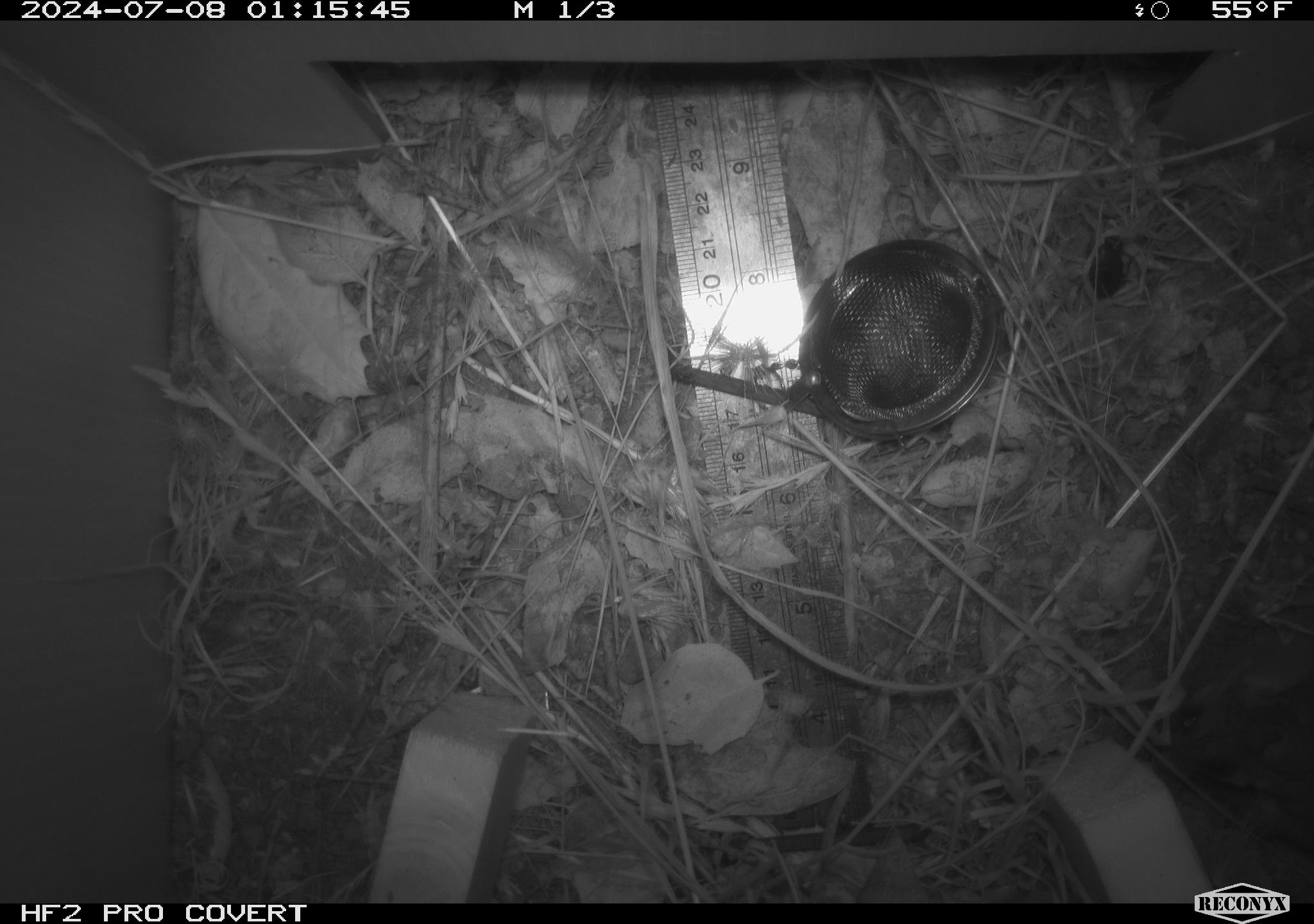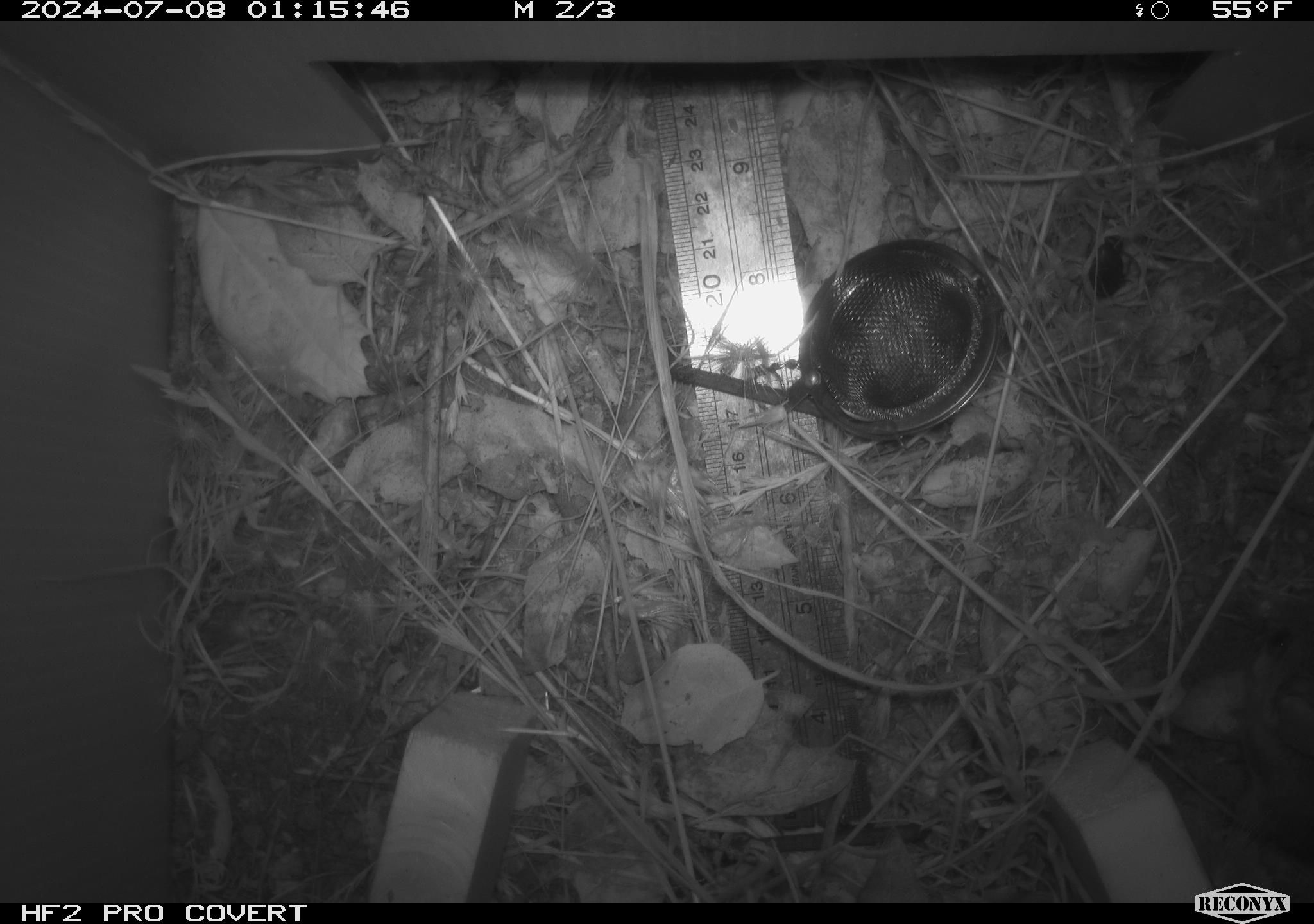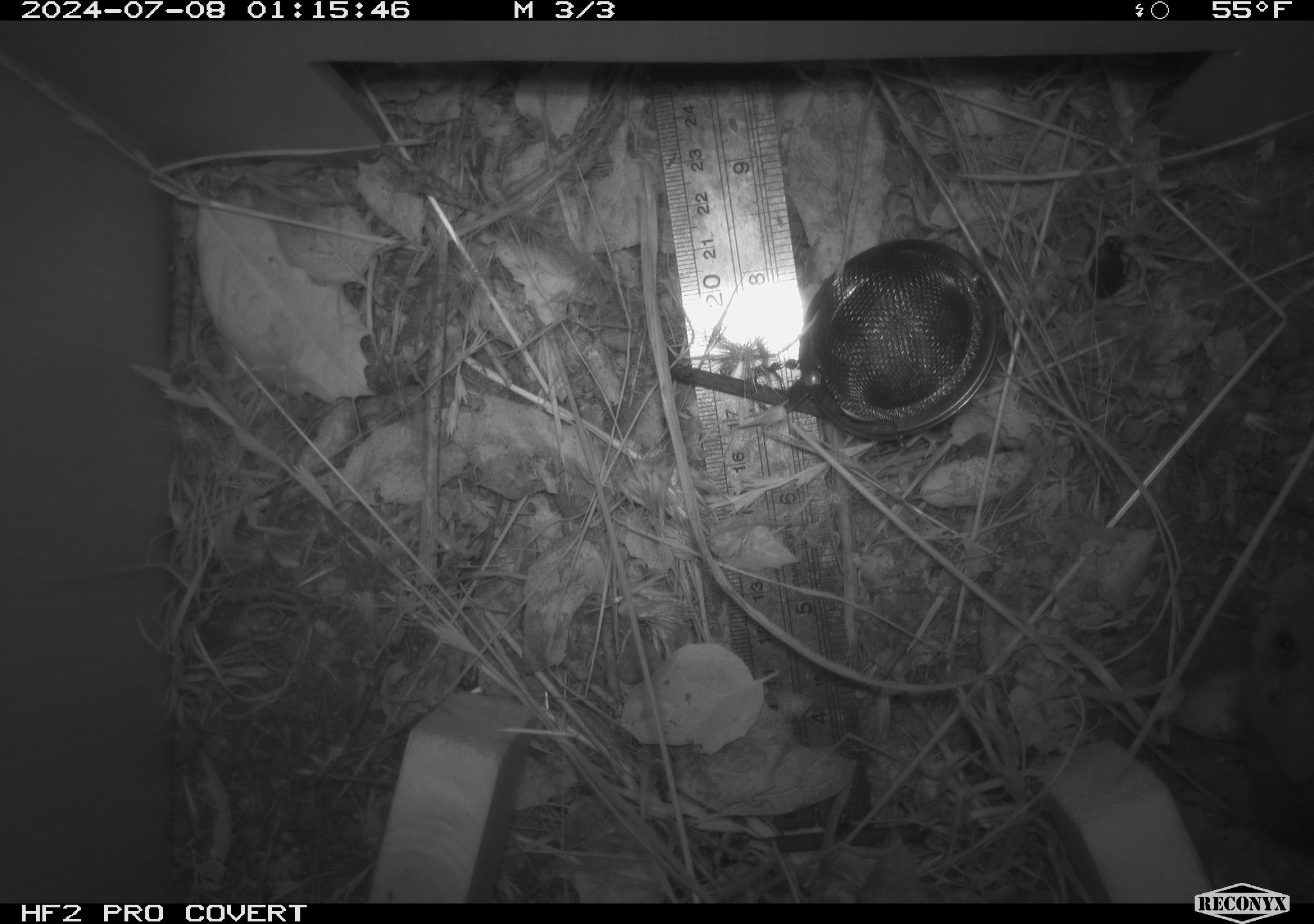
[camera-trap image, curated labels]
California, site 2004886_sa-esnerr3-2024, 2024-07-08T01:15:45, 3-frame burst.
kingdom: Animalia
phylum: Chordata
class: Mammalia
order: Rodentia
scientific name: Rodentia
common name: rodent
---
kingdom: Animalia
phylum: Arthropoda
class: Insecta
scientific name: Insecta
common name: insect